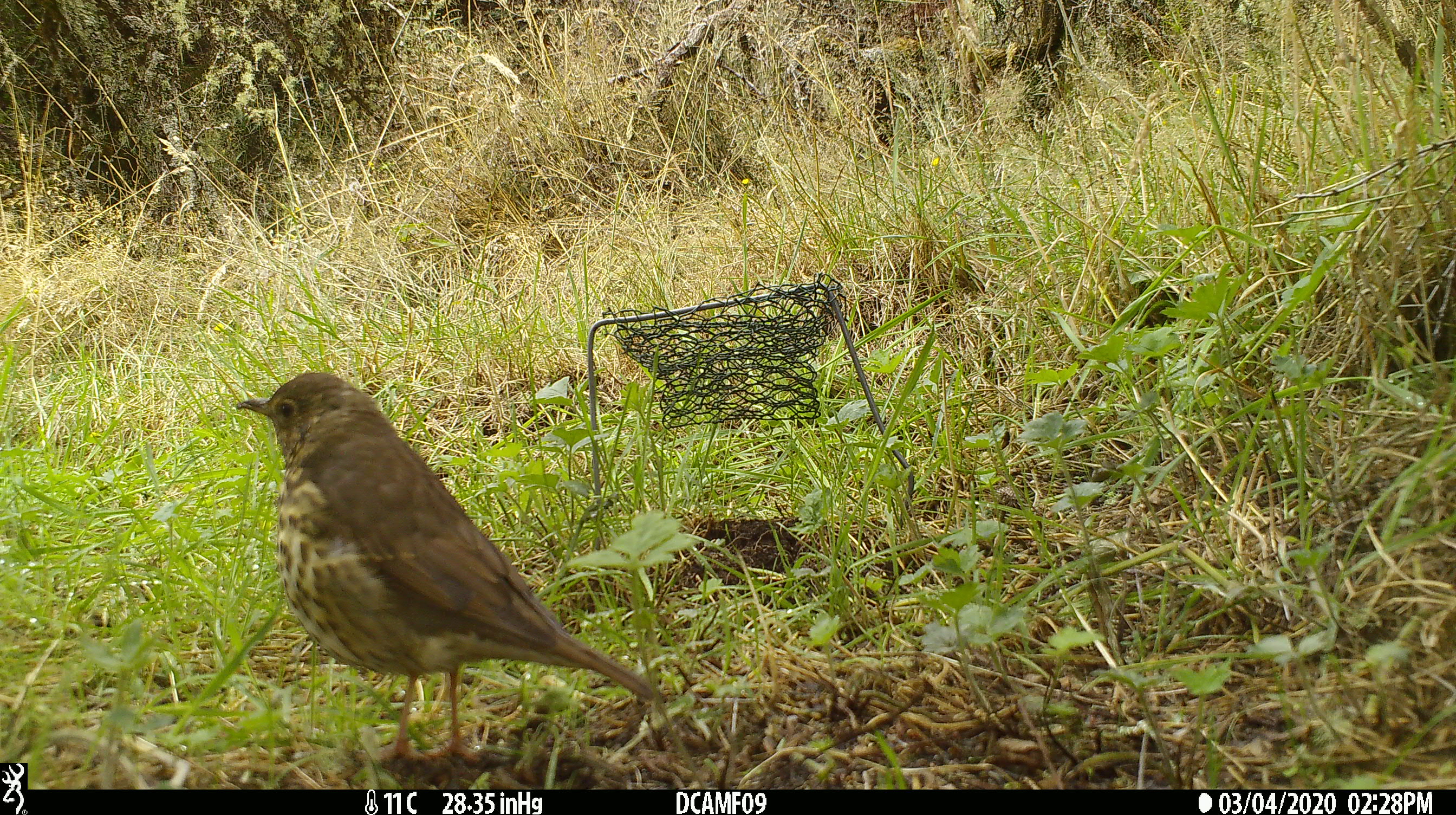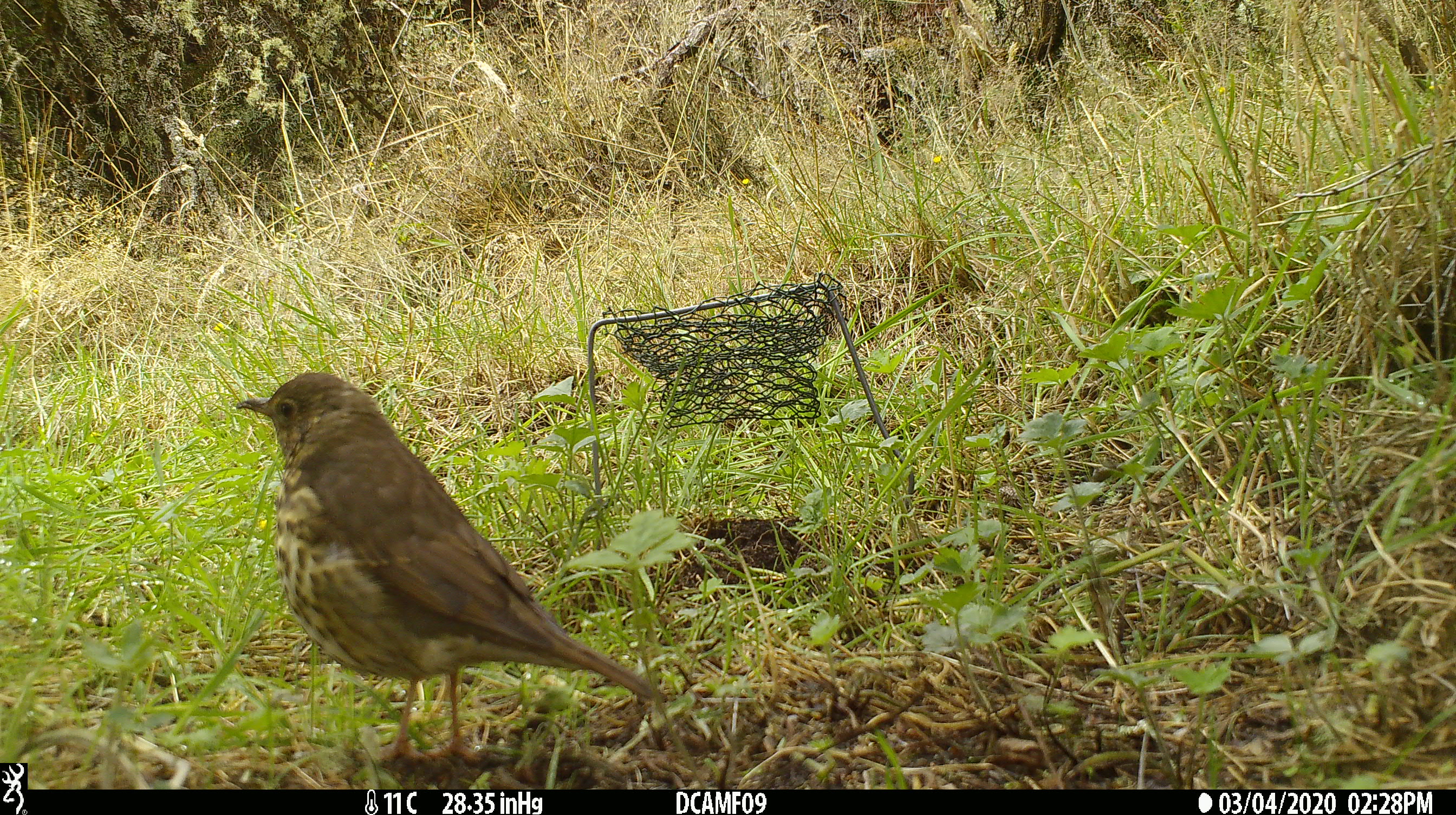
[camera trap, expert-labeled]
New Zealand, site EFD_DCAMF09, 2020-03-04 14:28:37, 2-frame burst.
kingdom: Animalia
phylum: Chordata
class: Aves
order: Passeriformes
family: Turdidae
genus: Turdus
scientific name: Turdus philomelos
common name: song thrush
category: thrush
Thrush (song thrush) (Turdus philomelos).